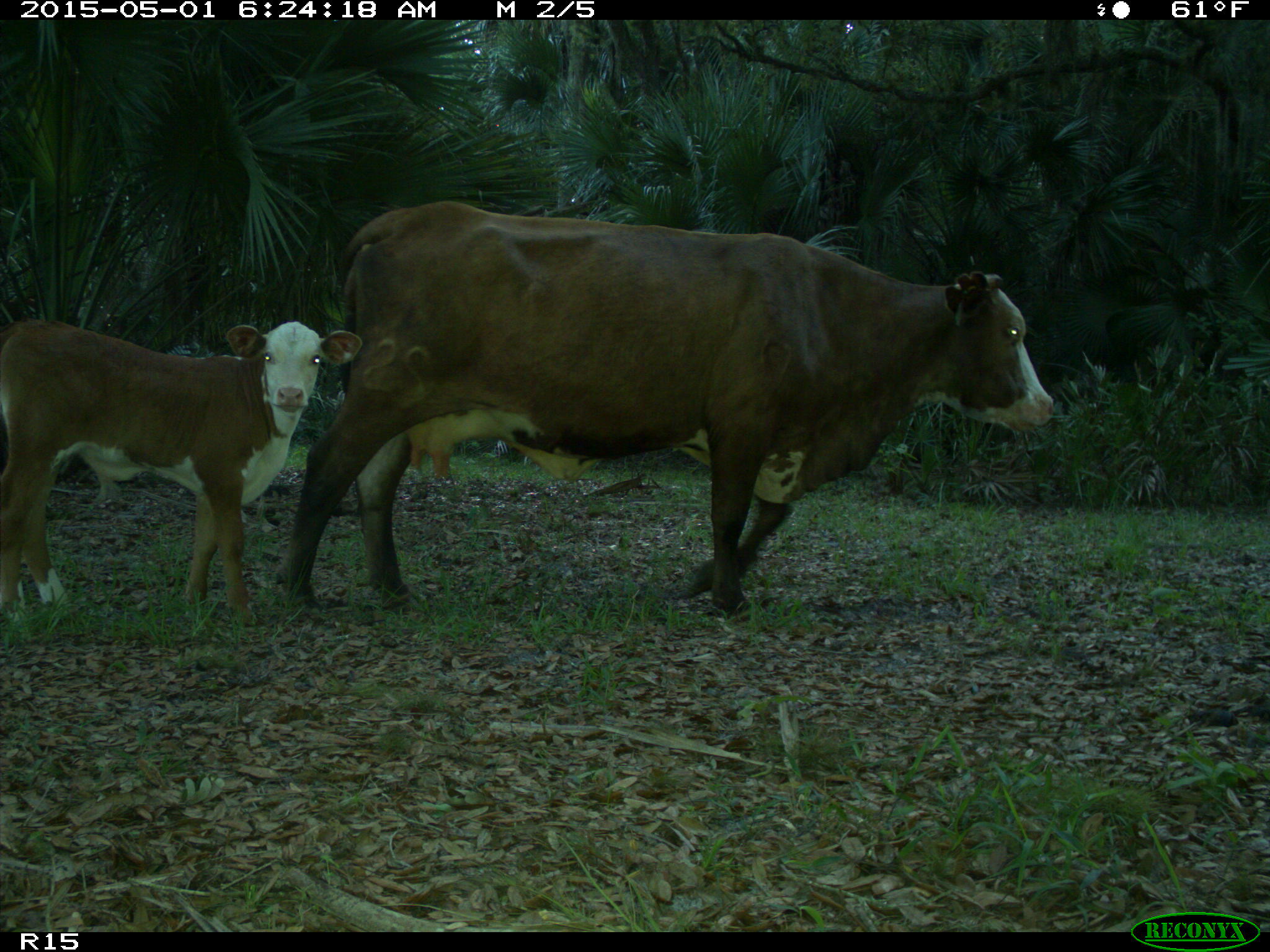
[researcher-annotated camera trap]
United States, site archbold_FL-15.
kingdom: Animalia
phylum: Chordata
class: Mammalia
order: Artiodactyla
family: Bovidae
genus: Bos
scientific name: Bos taurus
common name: domestic cow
Bos taurus (domestic cow).